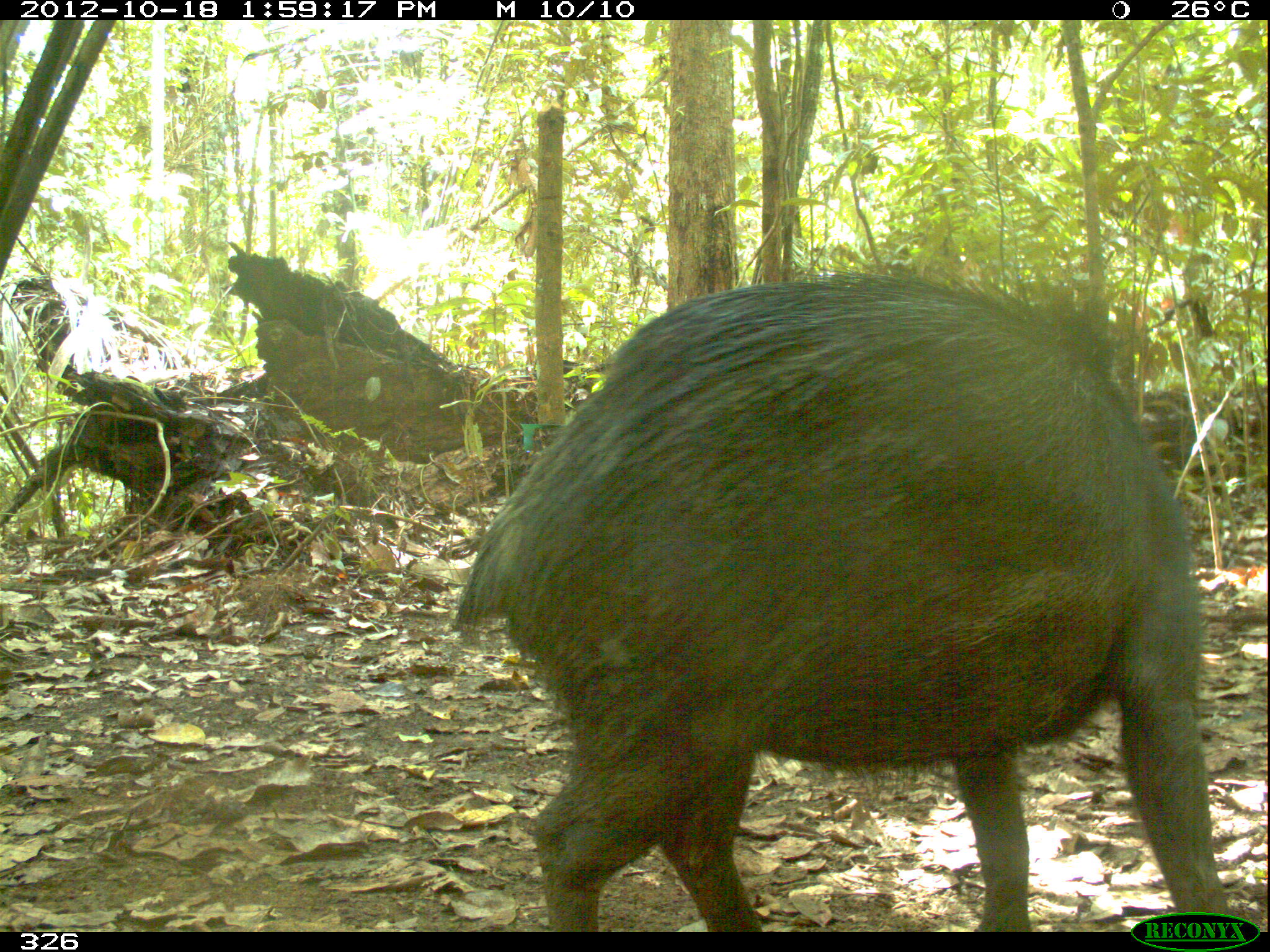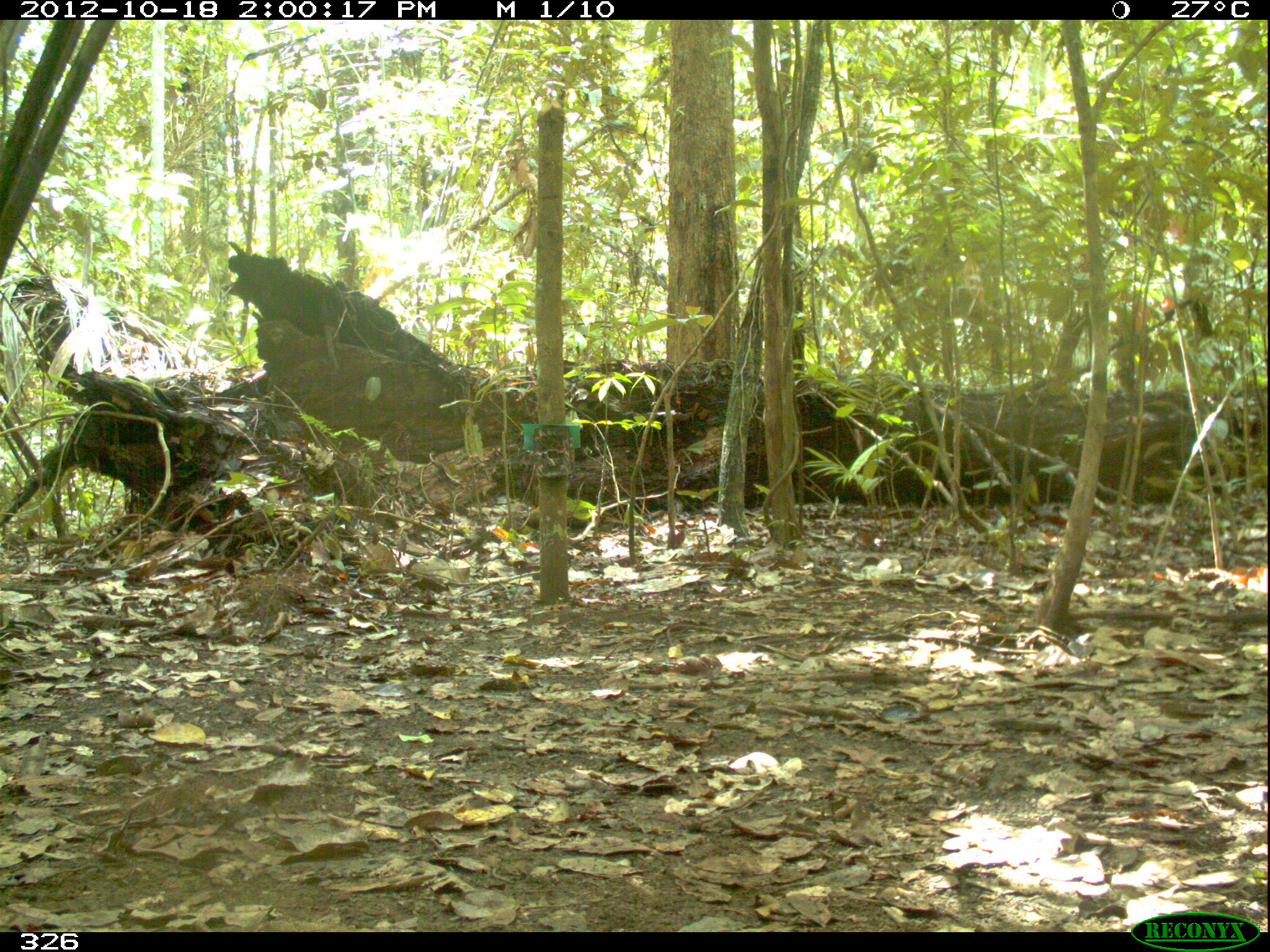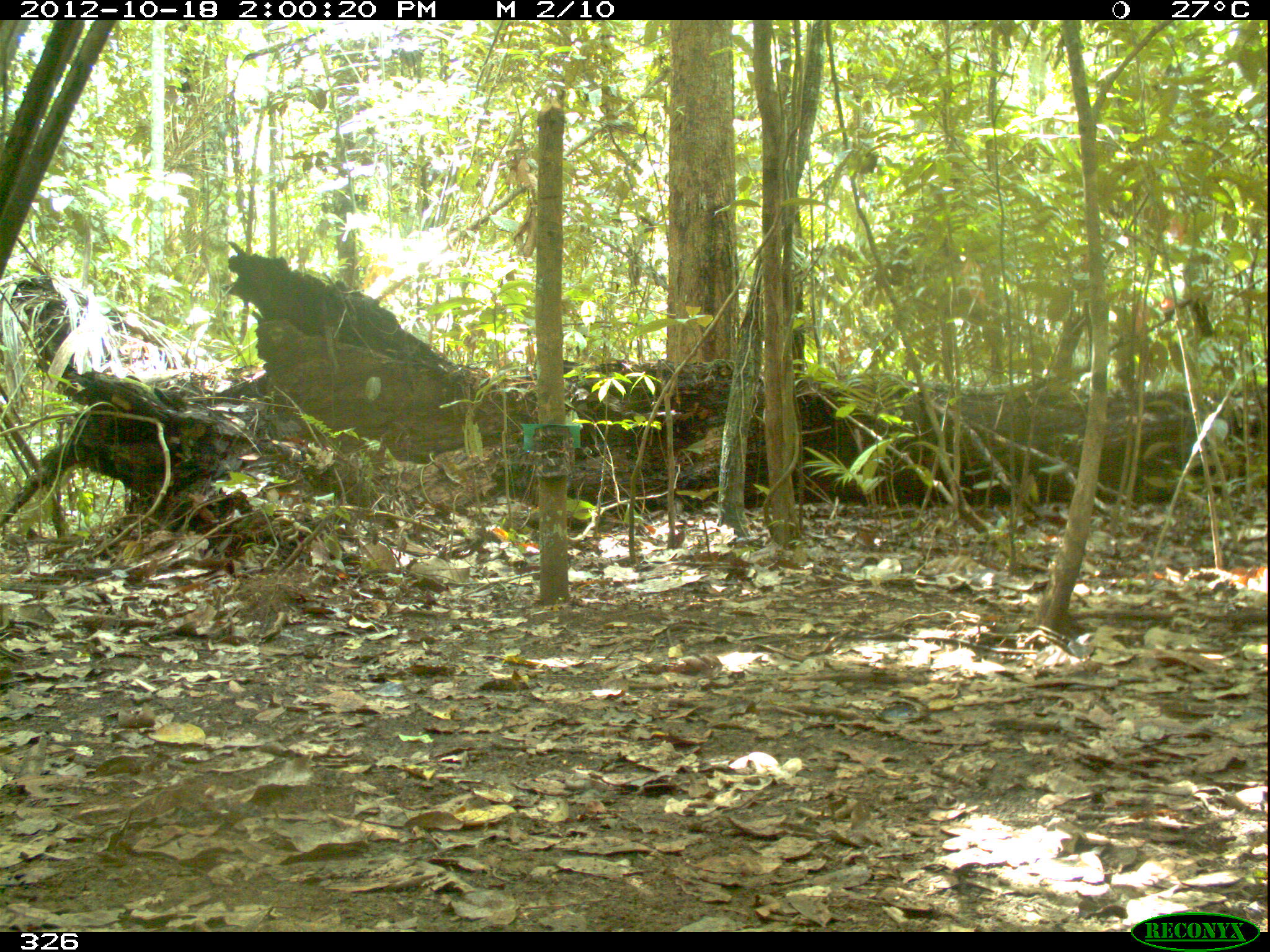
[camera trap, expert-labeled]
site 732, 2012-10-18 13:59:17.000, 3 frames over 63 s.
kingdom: Animalia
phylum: Chordata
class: Mammalia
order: Artiodactyla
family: Tayassuidae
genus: Tayassu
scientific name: Tayassu pecari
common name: white-lipped peccary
Tayassu pecari (white-lipped peccary).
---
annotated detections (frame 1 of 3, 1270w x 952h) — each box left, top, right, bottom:
tayassu pecari: 450, 255, 1232, 931